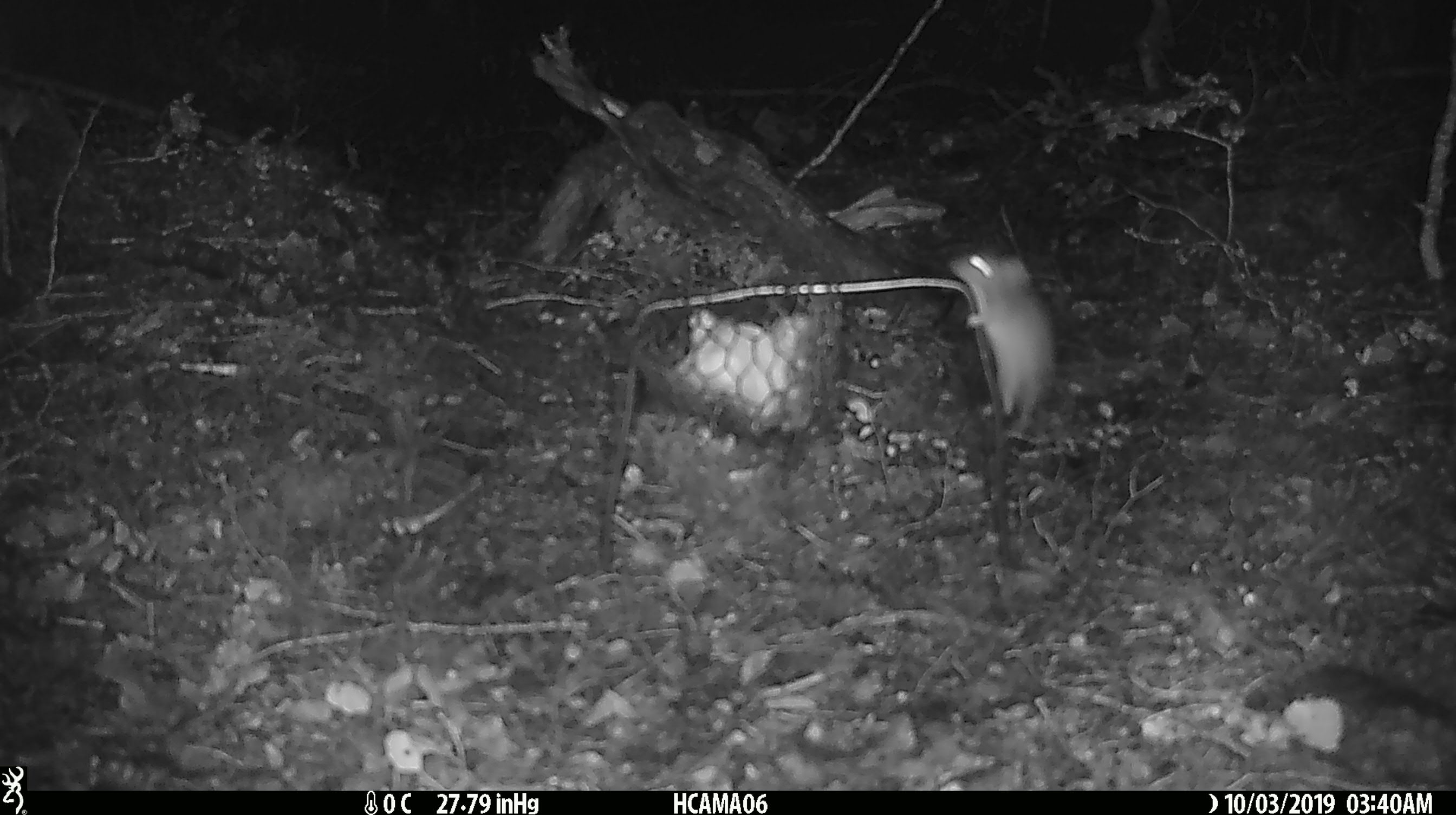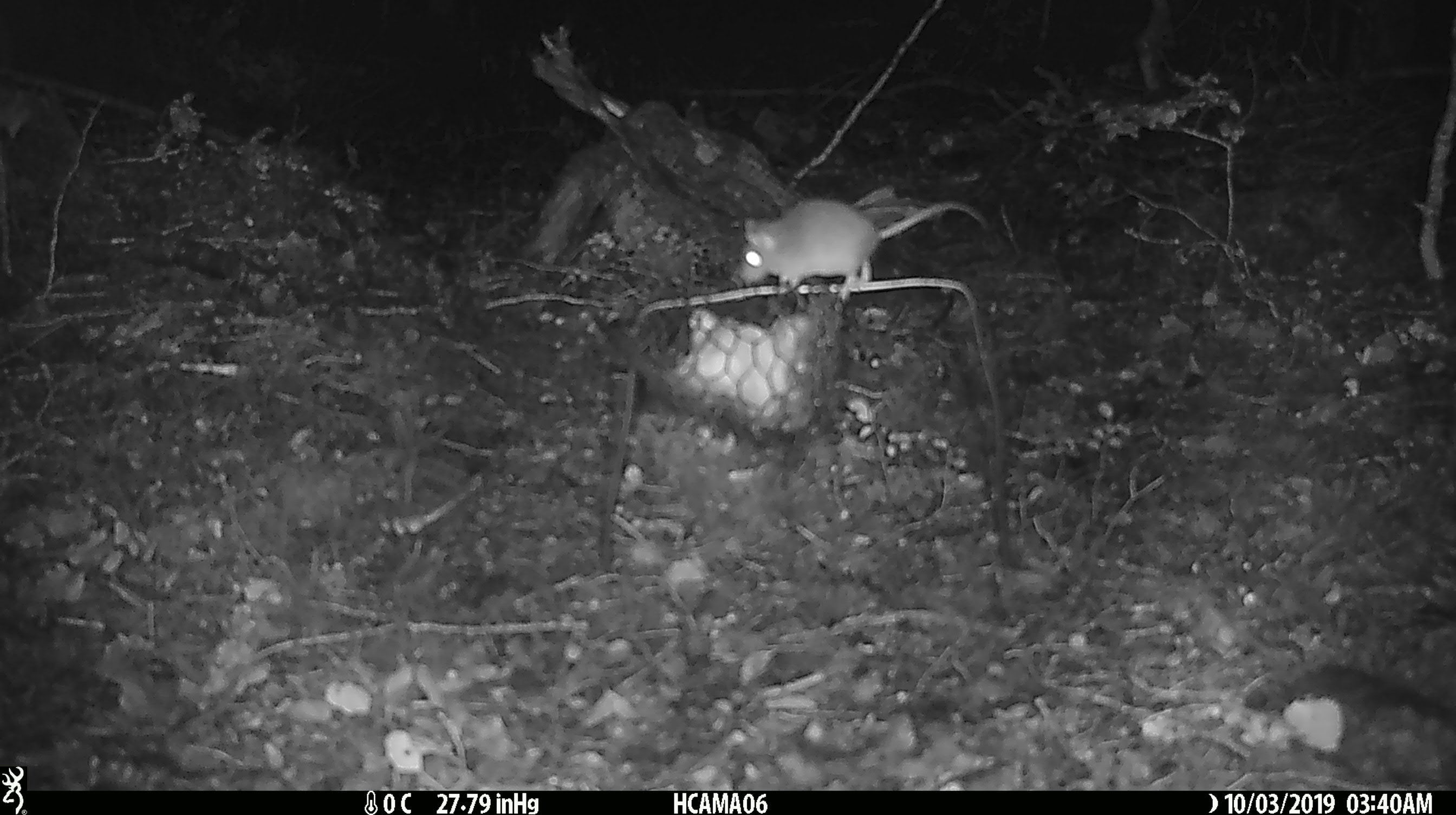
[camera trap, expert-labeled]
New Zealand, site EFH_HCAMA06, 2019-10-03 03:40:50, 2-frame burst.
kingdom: Animalia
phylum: Chordata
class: Mammalia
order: Rodentia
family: Muridae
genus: Mus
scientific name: Mus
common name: mouse